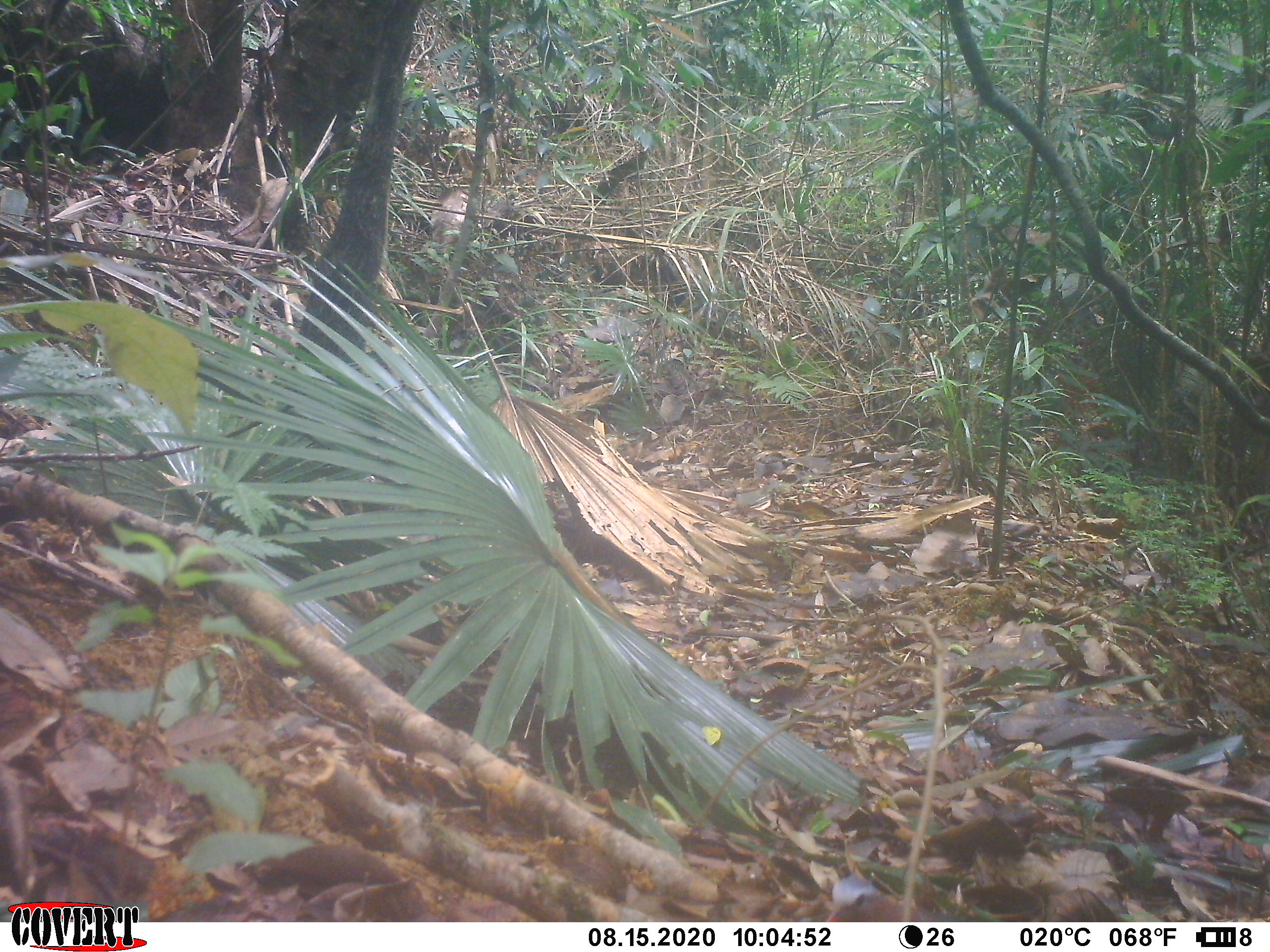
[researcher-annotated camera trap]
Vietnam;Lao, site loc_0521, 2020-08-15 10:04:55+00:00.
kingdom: Animalia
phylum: Chordata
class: Aves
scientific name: Aves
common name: bird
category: unidentified bird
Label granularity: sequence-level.